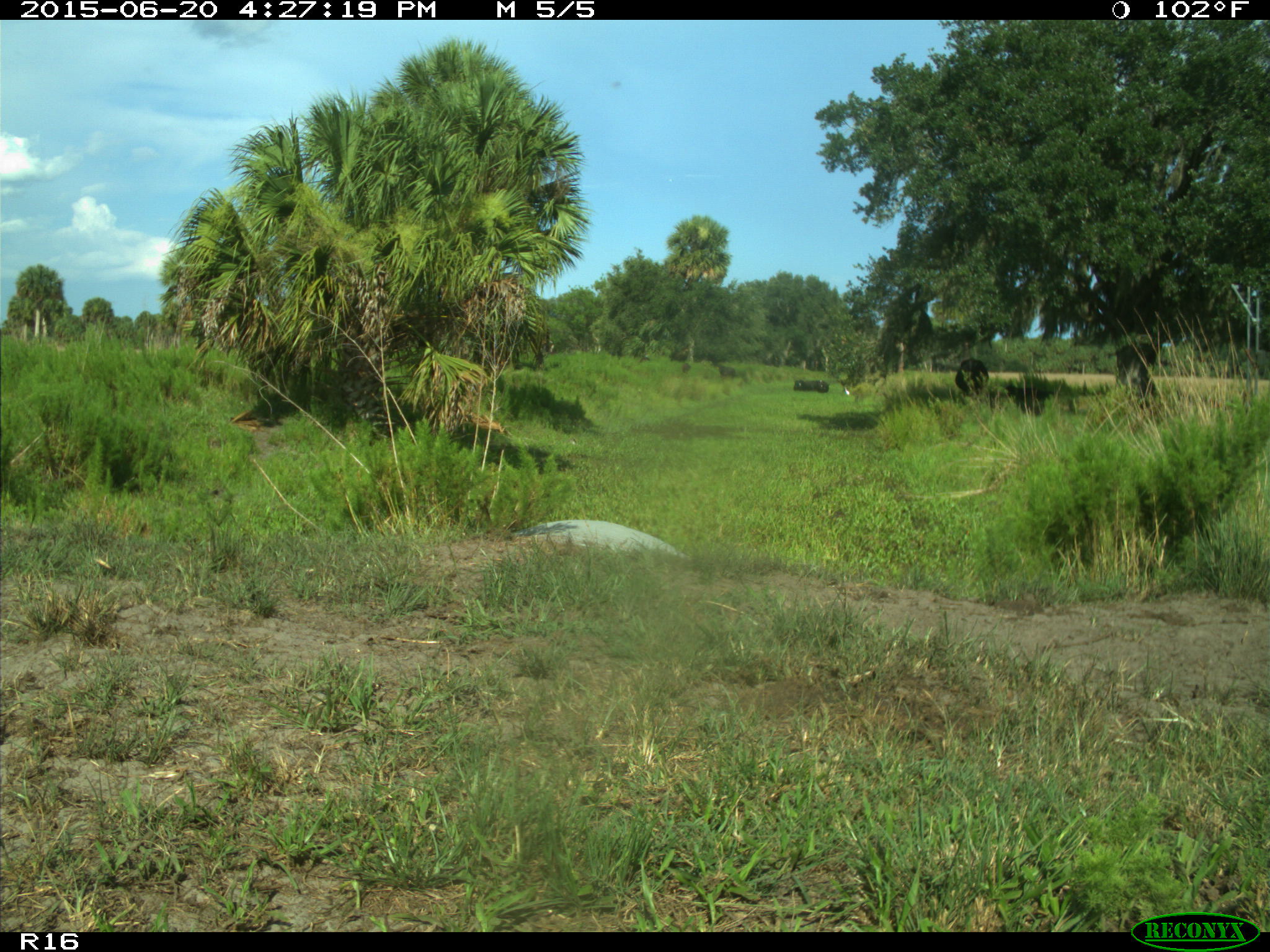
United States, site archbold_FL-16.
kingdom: Animalia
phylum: Chordata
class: Mammalia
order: Artiodactyla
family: Bovidae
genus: Bos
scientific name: Bos taurus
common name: domestic cow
Bos taurus (domestic cow).